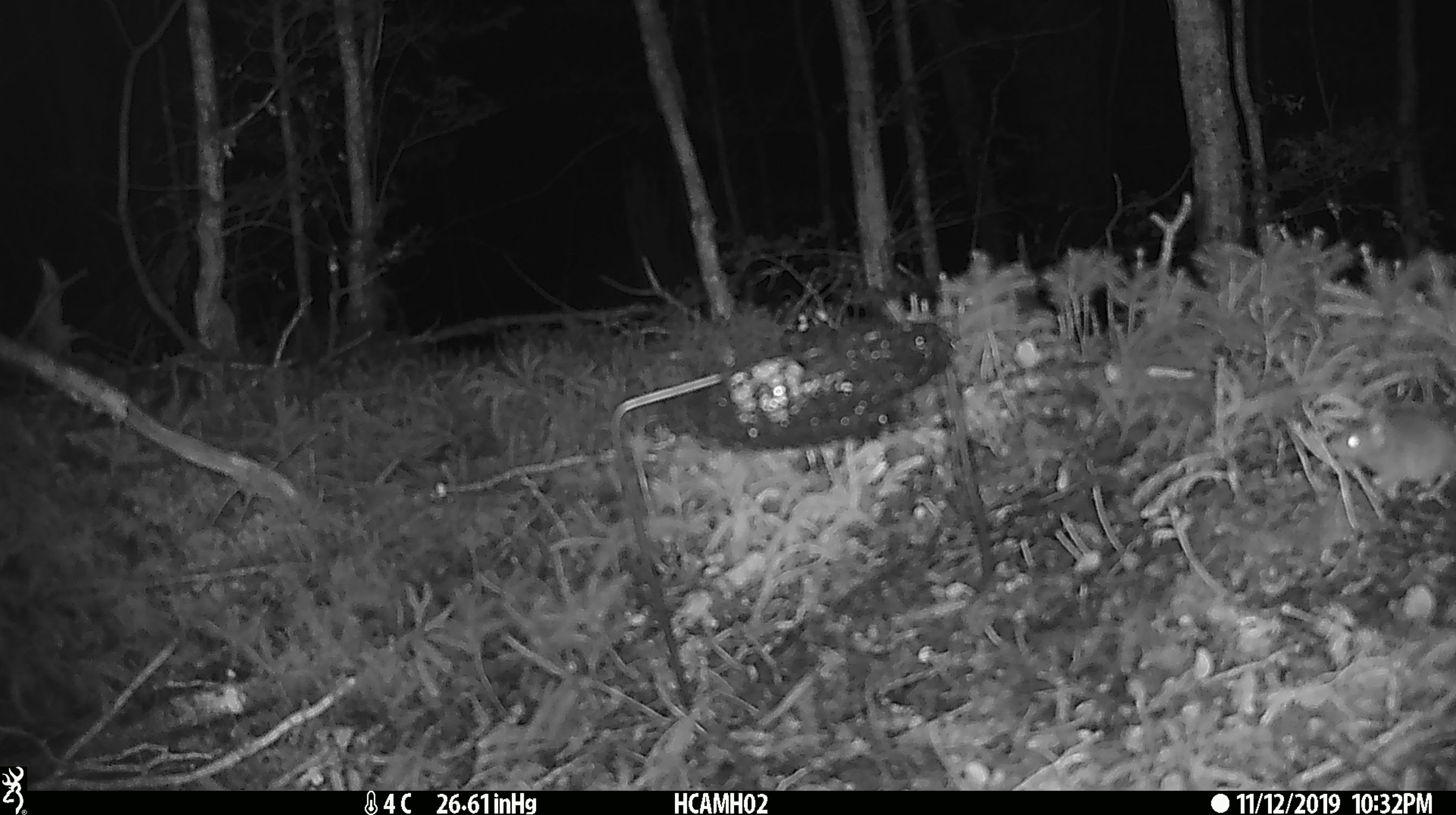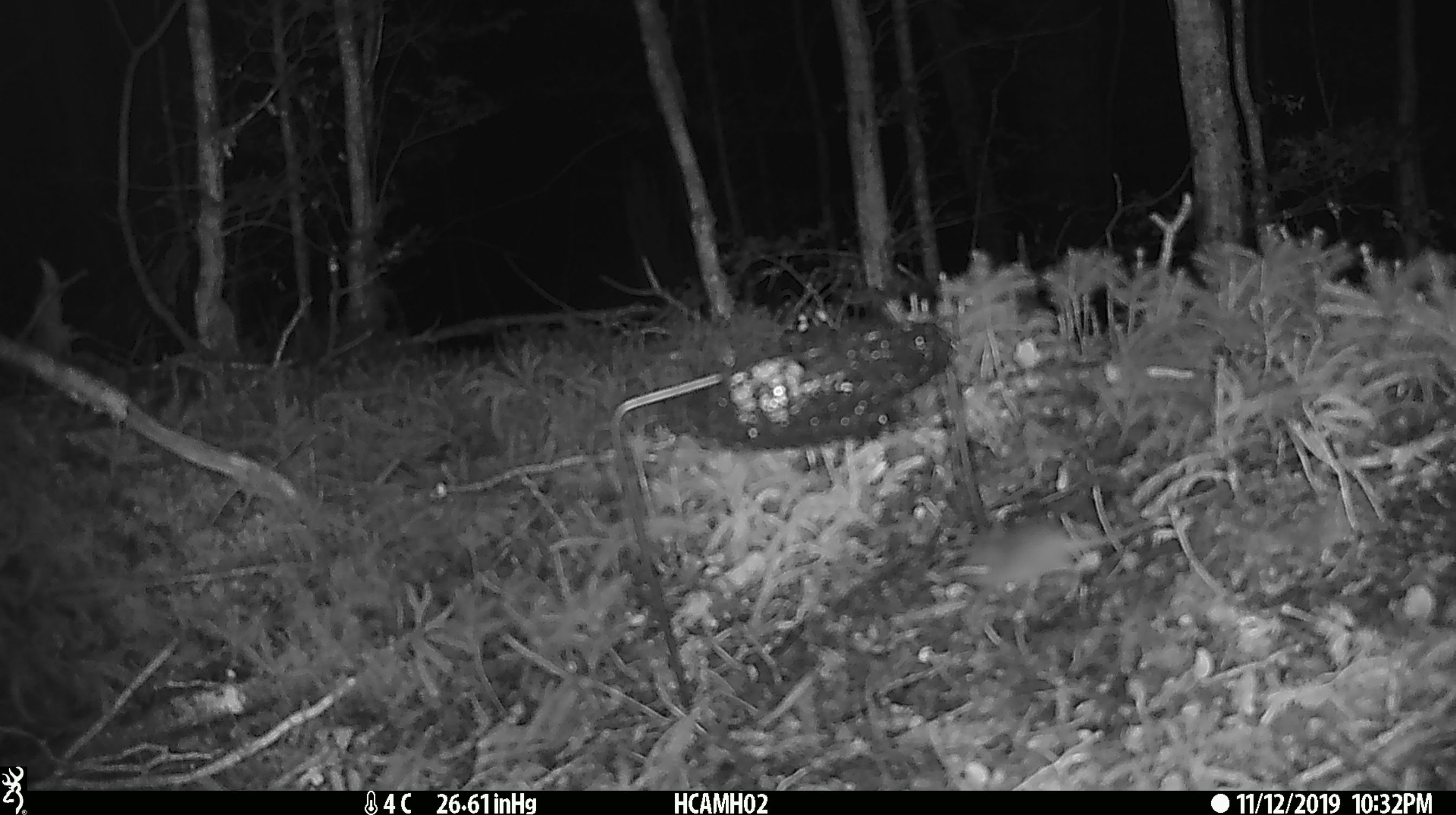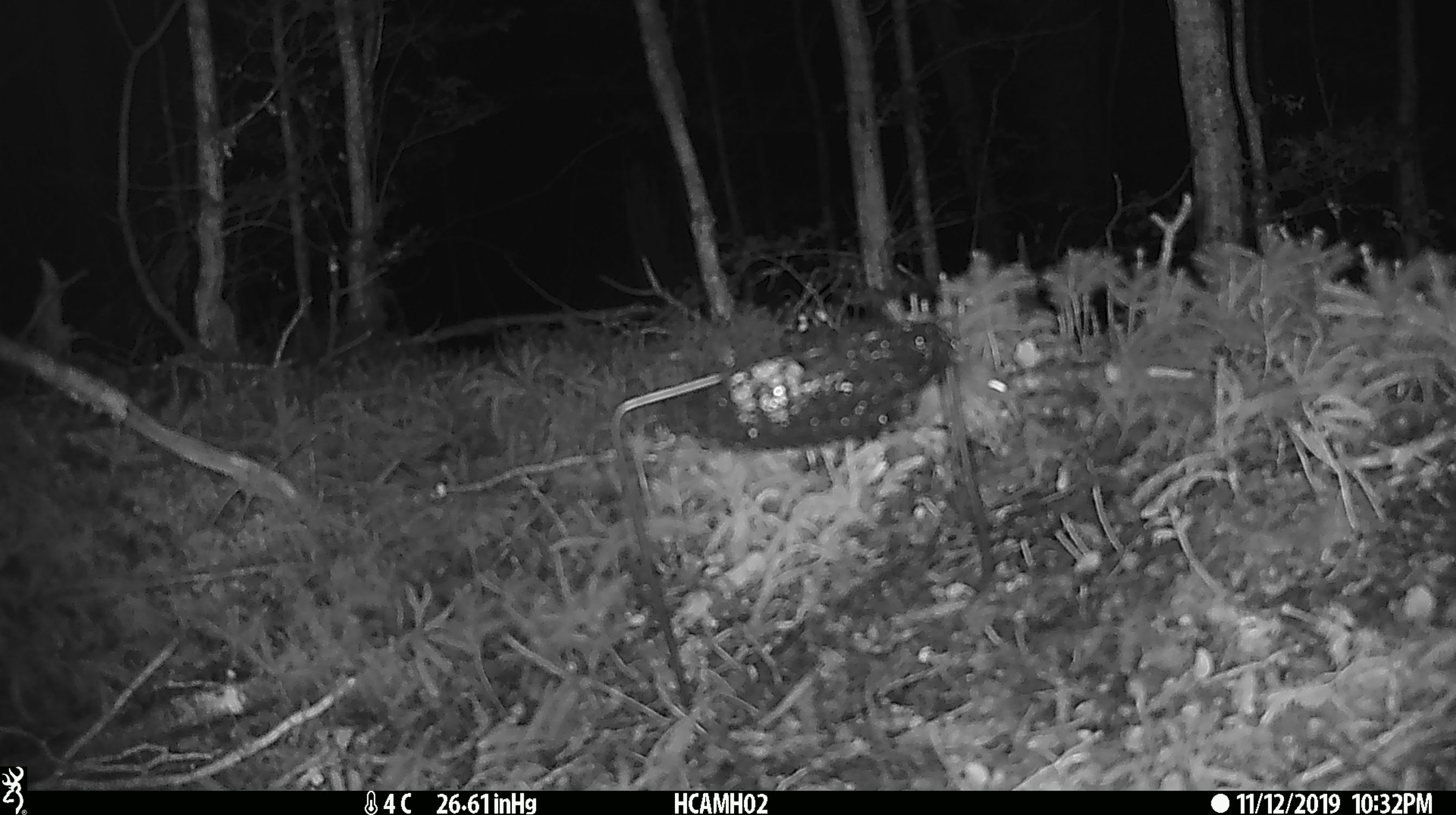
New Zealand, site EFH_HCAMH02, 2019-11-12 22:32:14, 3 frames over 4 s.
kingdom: Animalia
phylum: Chordata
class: Mammalia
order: Rodentia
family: Muridae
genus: Mus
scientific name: Mus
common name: mouse